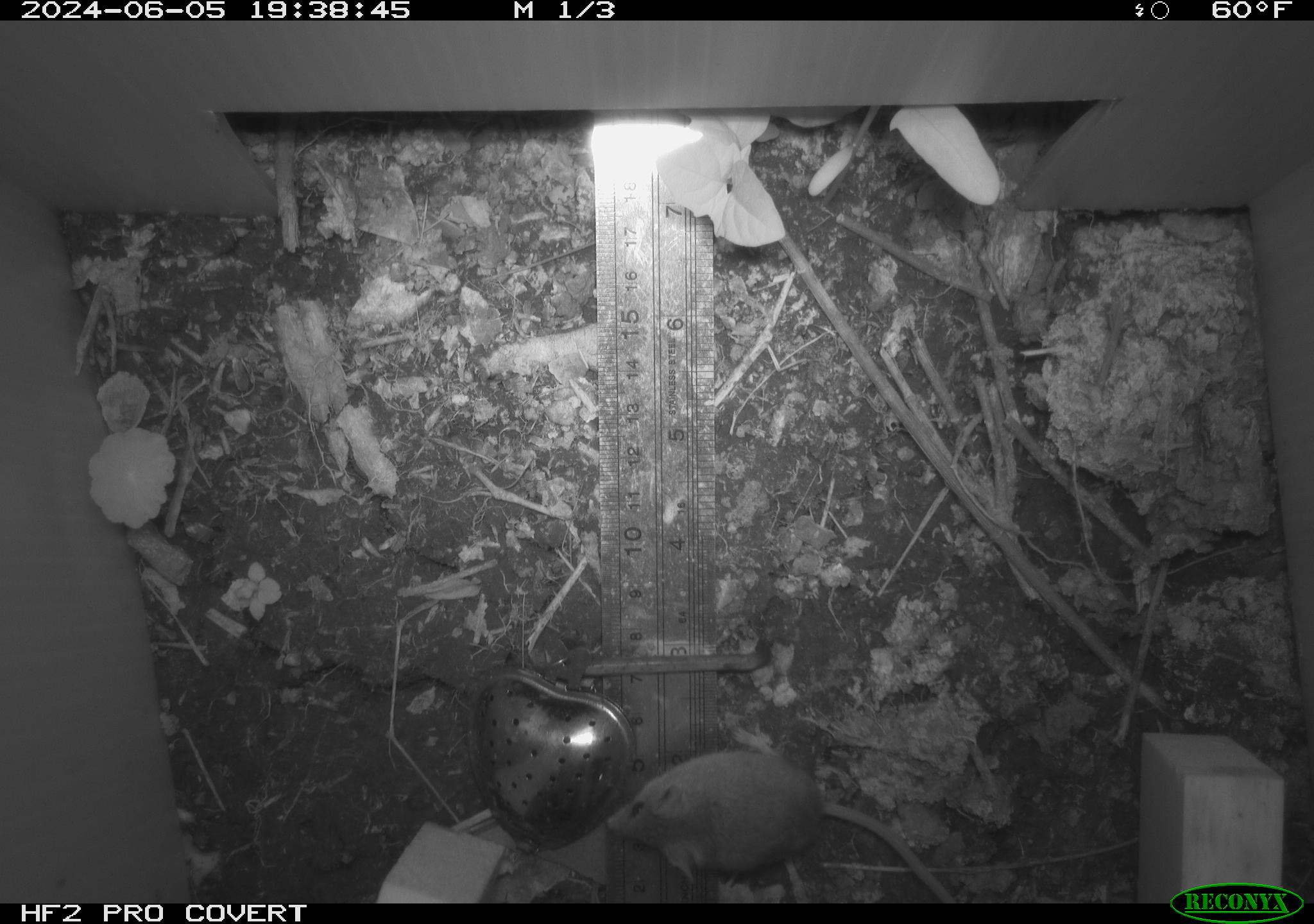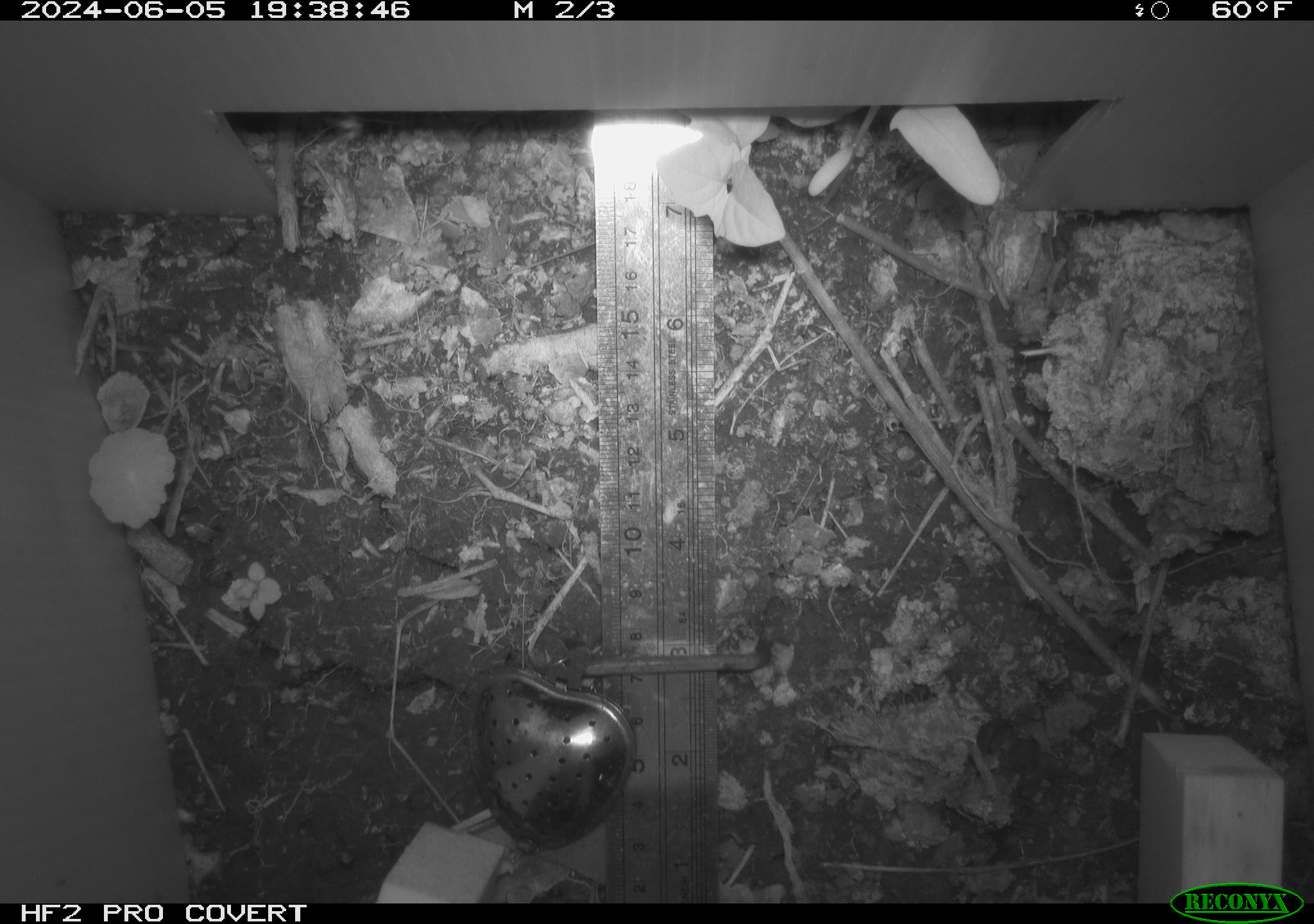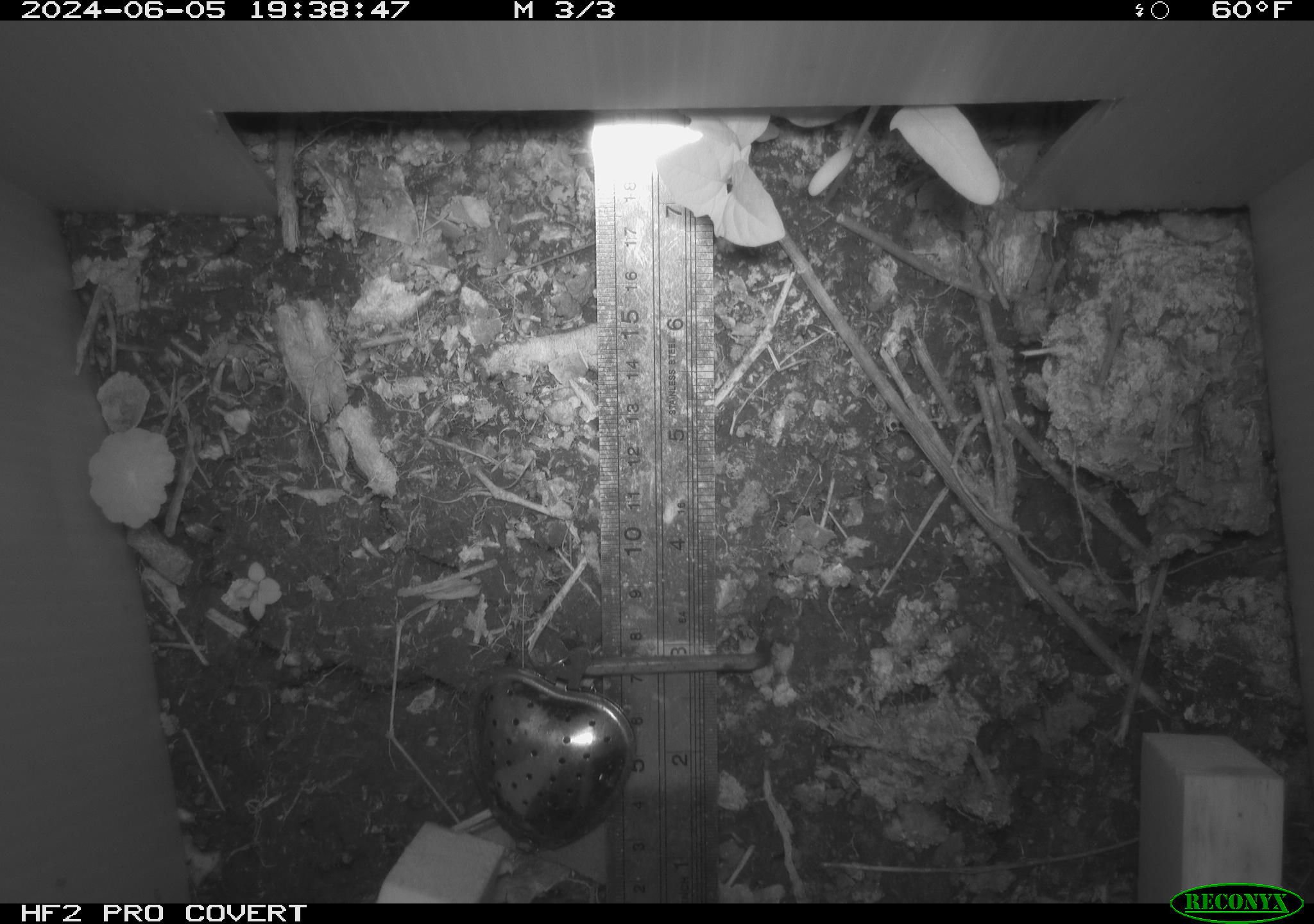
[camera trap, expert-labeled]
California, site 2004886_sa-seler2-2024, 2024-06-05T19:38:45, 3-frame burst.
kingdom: Animalia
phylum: Chordata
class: Mammalia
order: Rodentia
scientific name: Rodentia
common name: mouse species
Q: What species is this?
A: Mouse species (Rodentia).